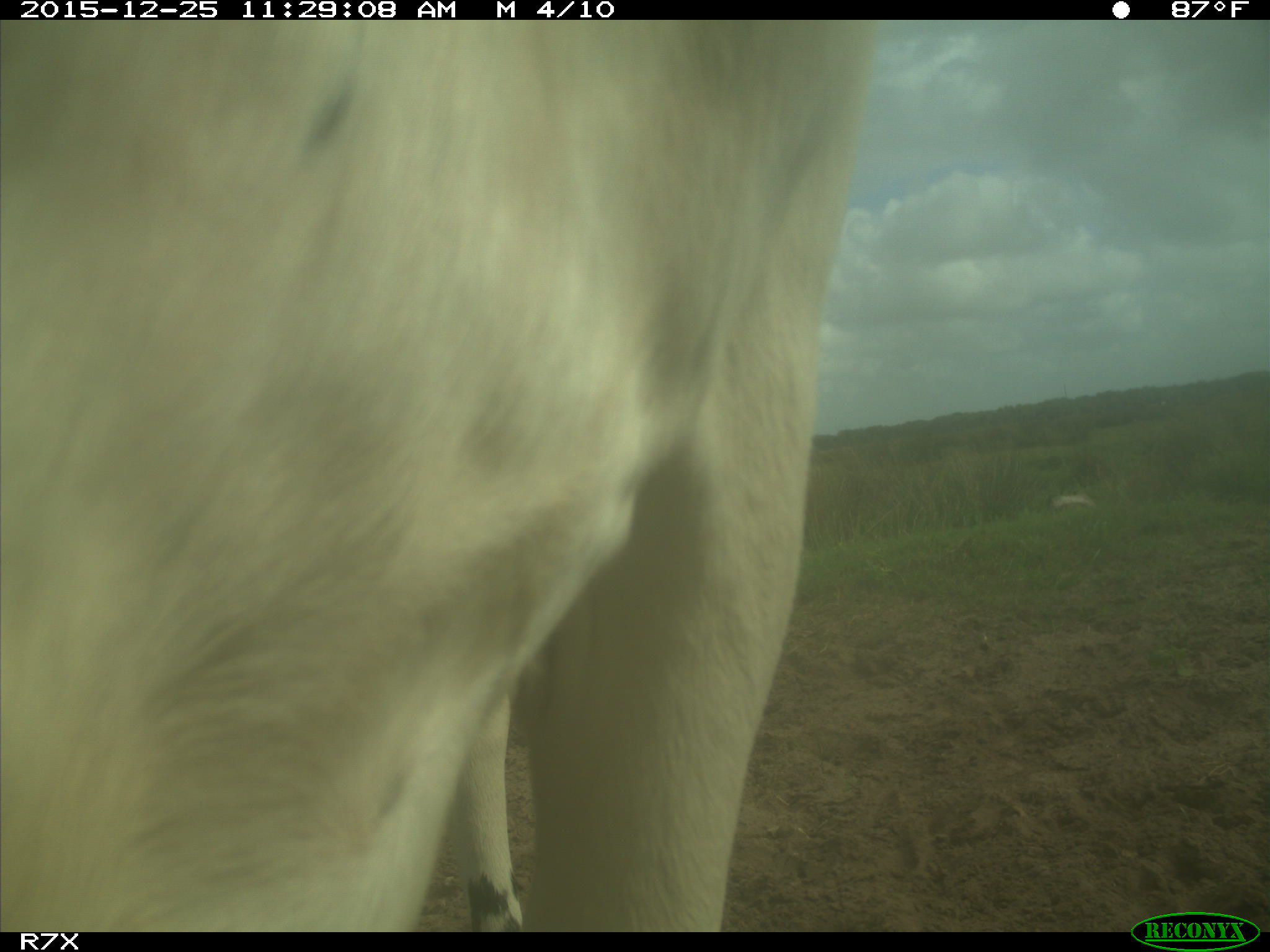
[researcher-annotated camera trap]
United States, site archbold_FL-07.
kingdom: Animalia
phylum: Chordata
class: Mammalia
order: Artiodactyla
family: Bovidae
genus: Bos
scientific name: Bos taurus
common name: domestic cow